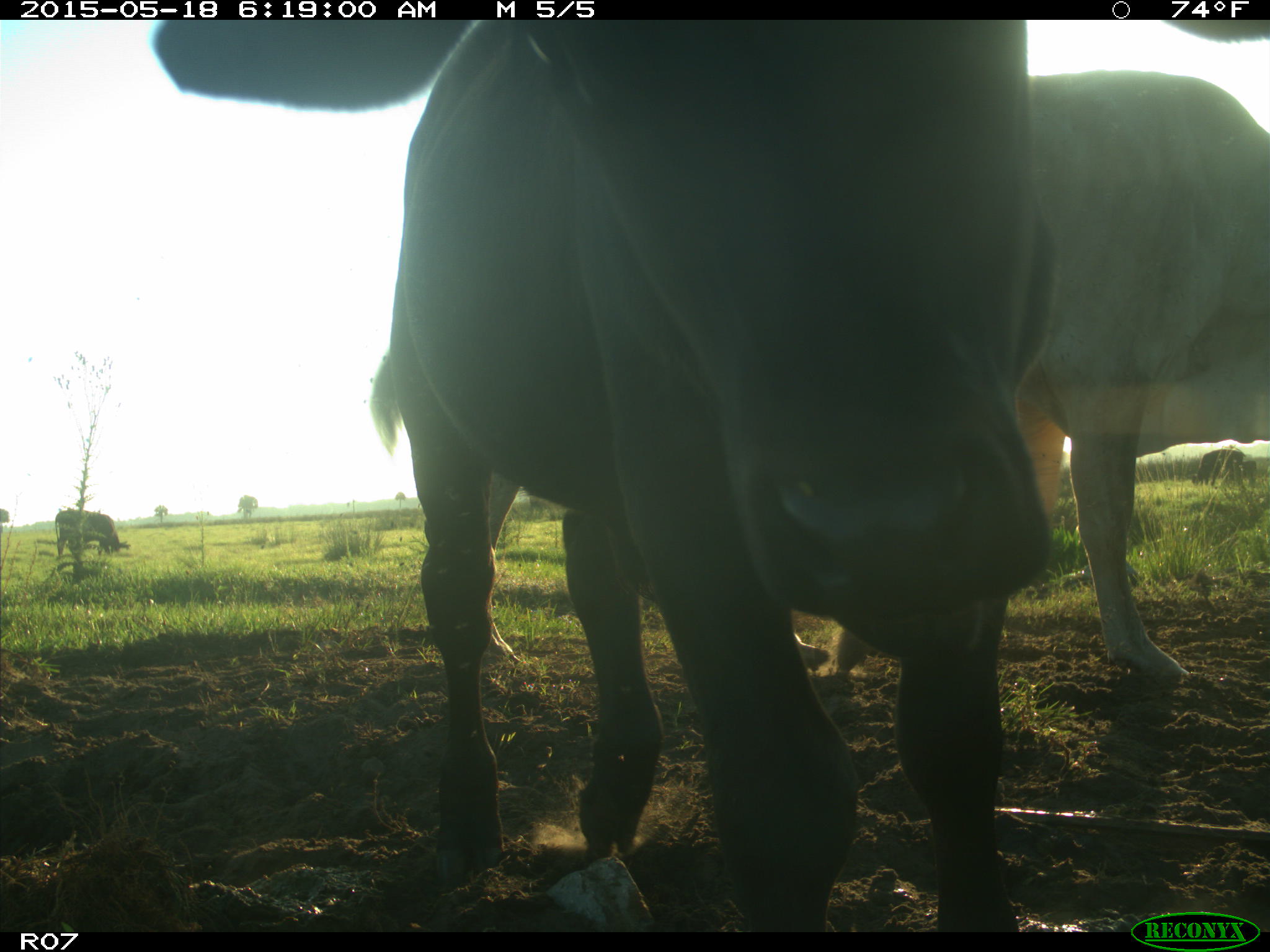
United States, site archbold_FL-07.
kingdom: Animalia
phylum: Chordata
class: Mammalia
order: Artiodactyla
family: Bovidae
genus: Bos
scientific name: Bos taurus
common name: domestic cow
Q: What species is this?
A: Bos taurus (domestic cow).